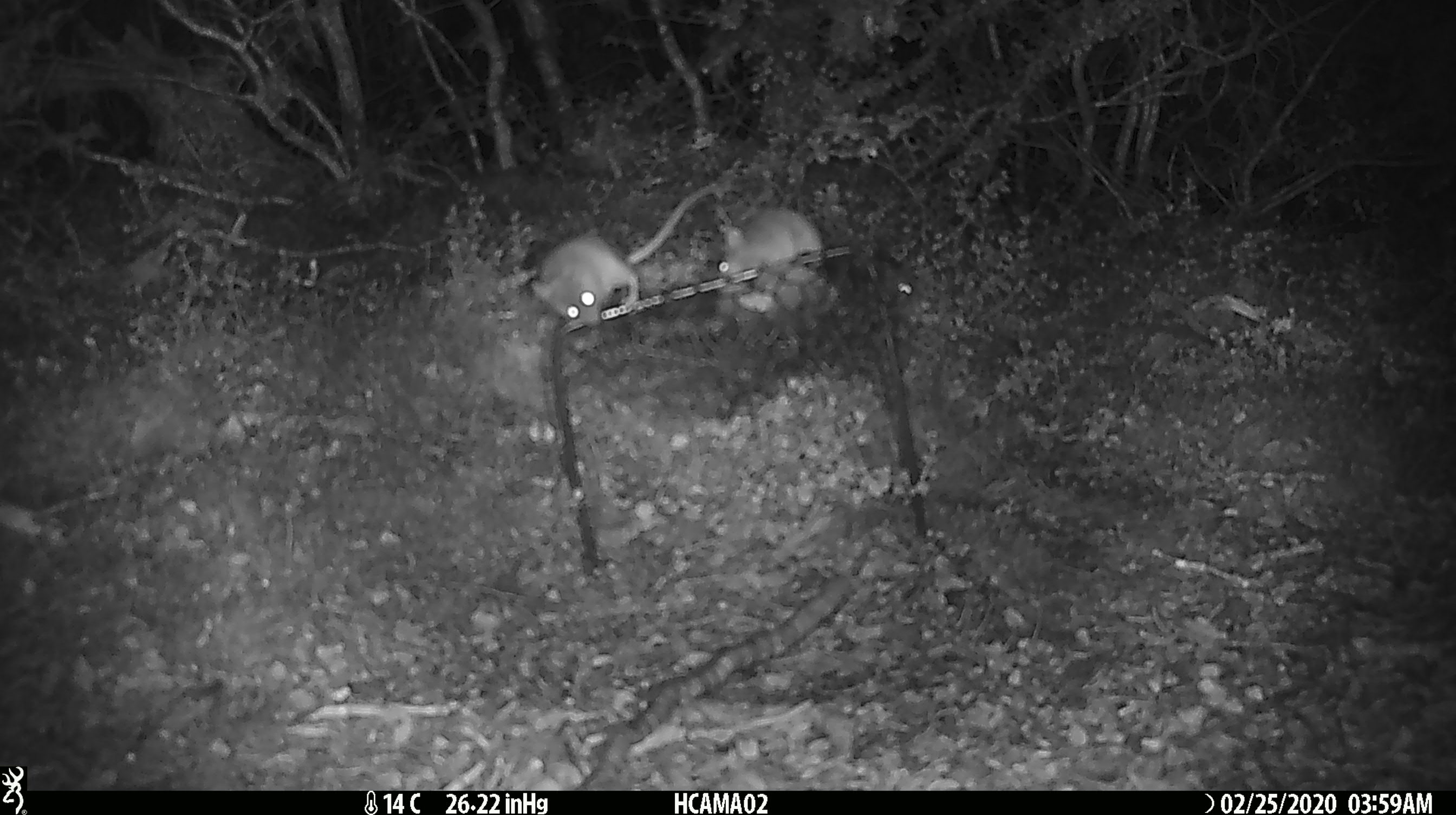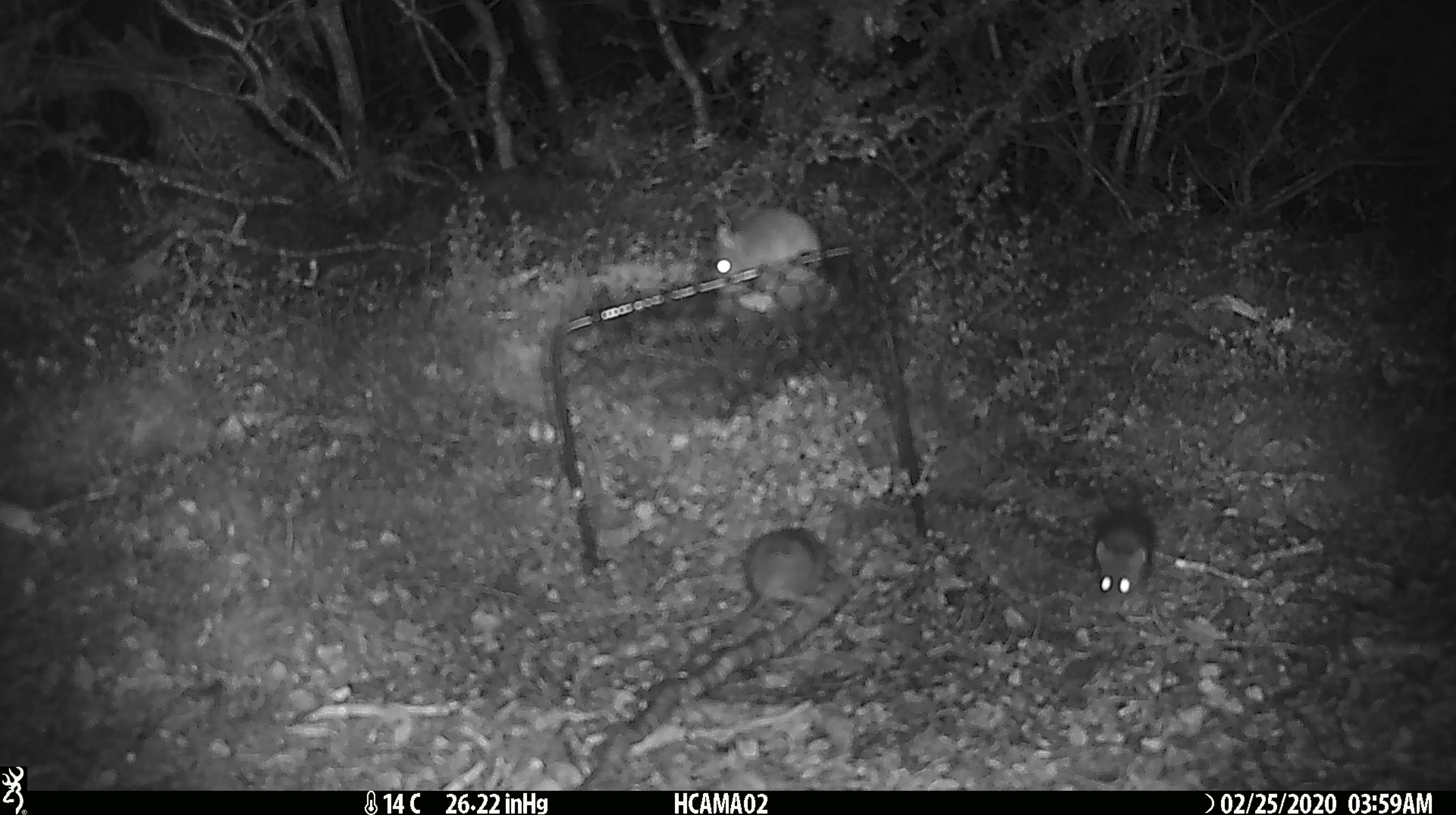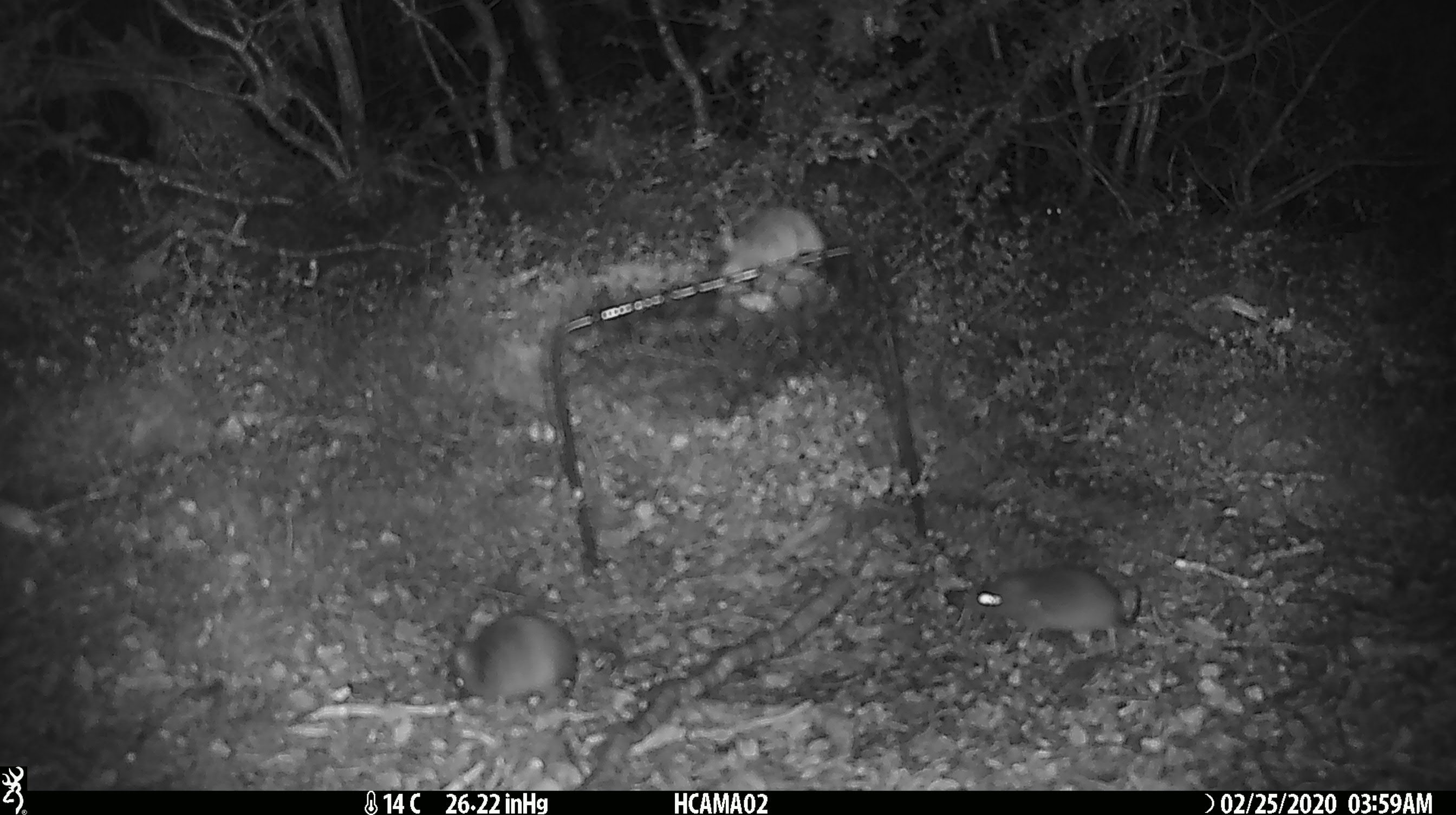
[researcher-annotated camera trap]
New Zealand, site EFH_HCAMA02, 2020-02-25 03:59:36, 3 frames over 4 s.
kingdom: Animalia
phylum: Chordata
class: Mammalia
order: Rodentia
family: Muridae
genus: Mus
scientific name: Mus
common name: mouse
Mouse (Mus).